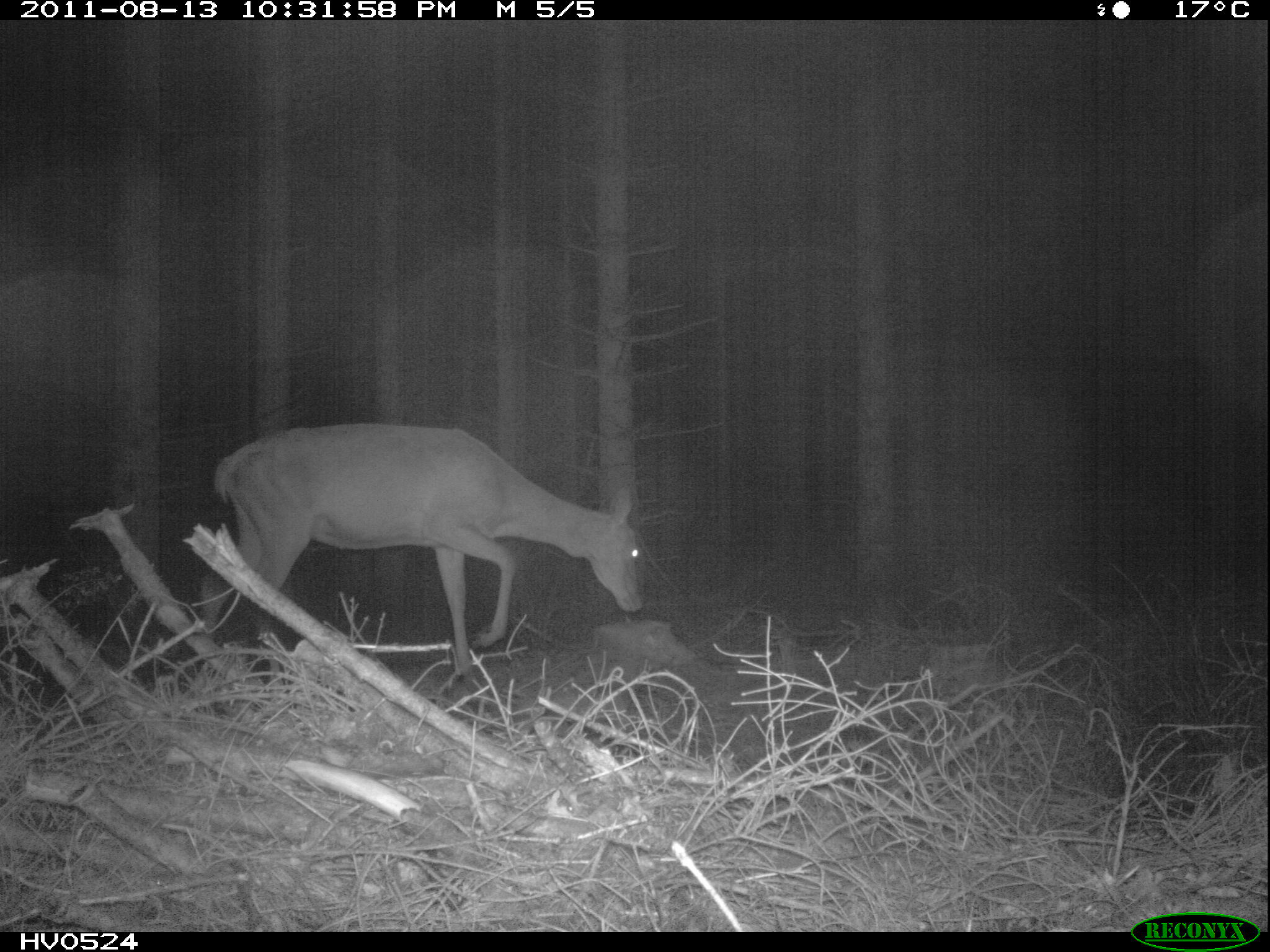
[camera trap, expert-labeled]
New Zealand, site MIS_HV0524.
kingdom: Animalia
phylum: Chordata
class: Mammalia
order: Artiodactyla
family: Cervidae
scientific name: Cervidae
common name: deer